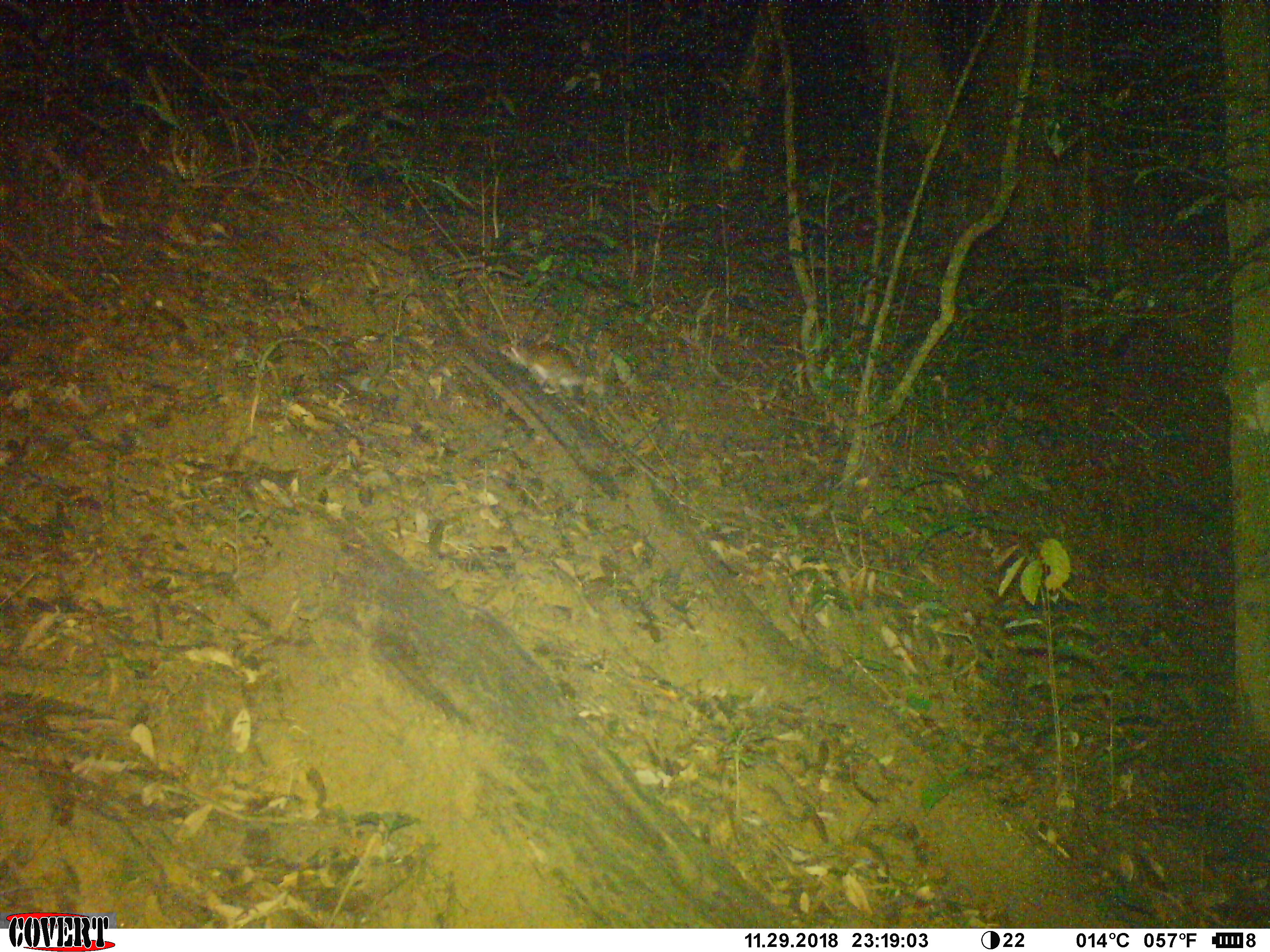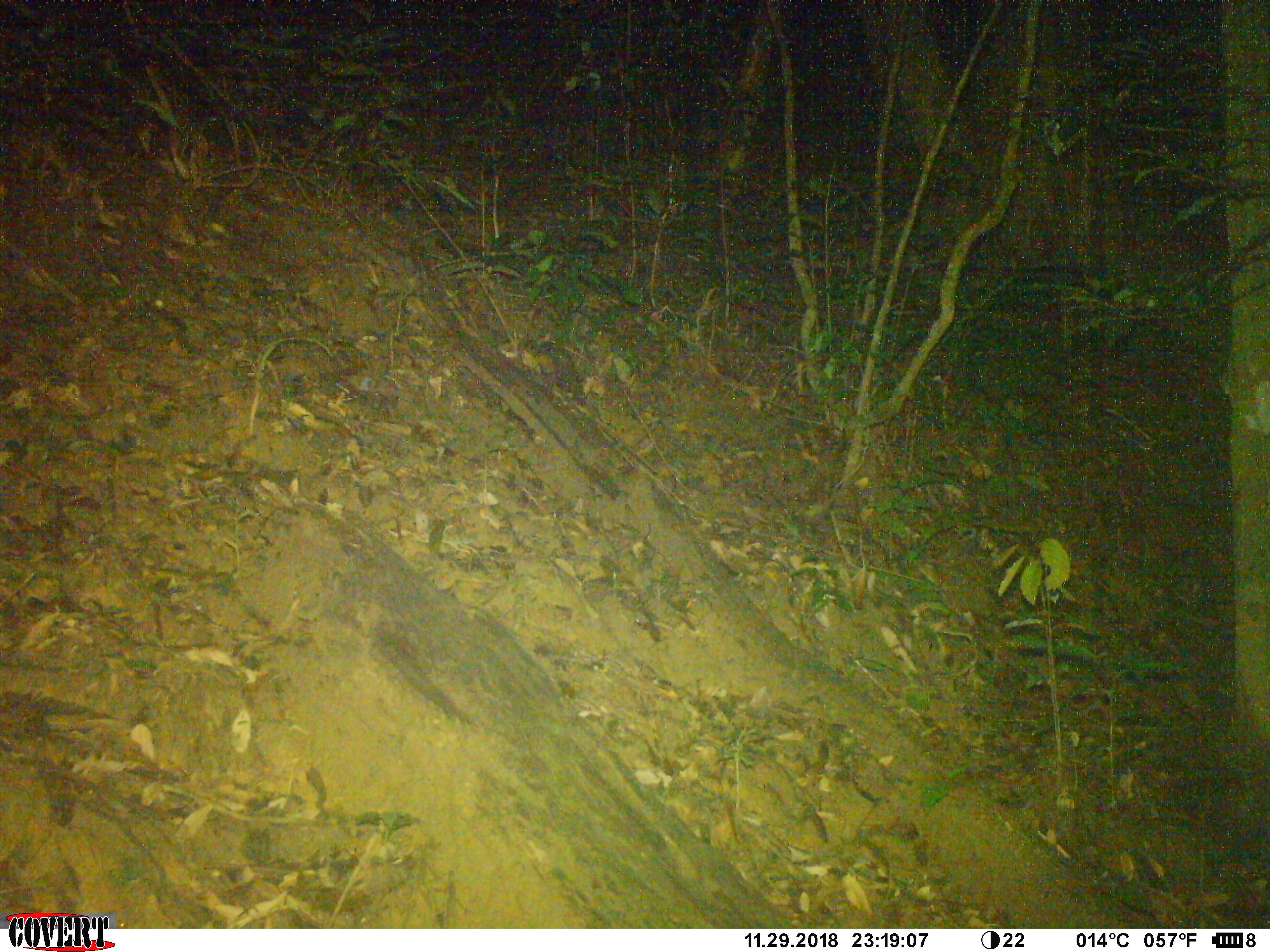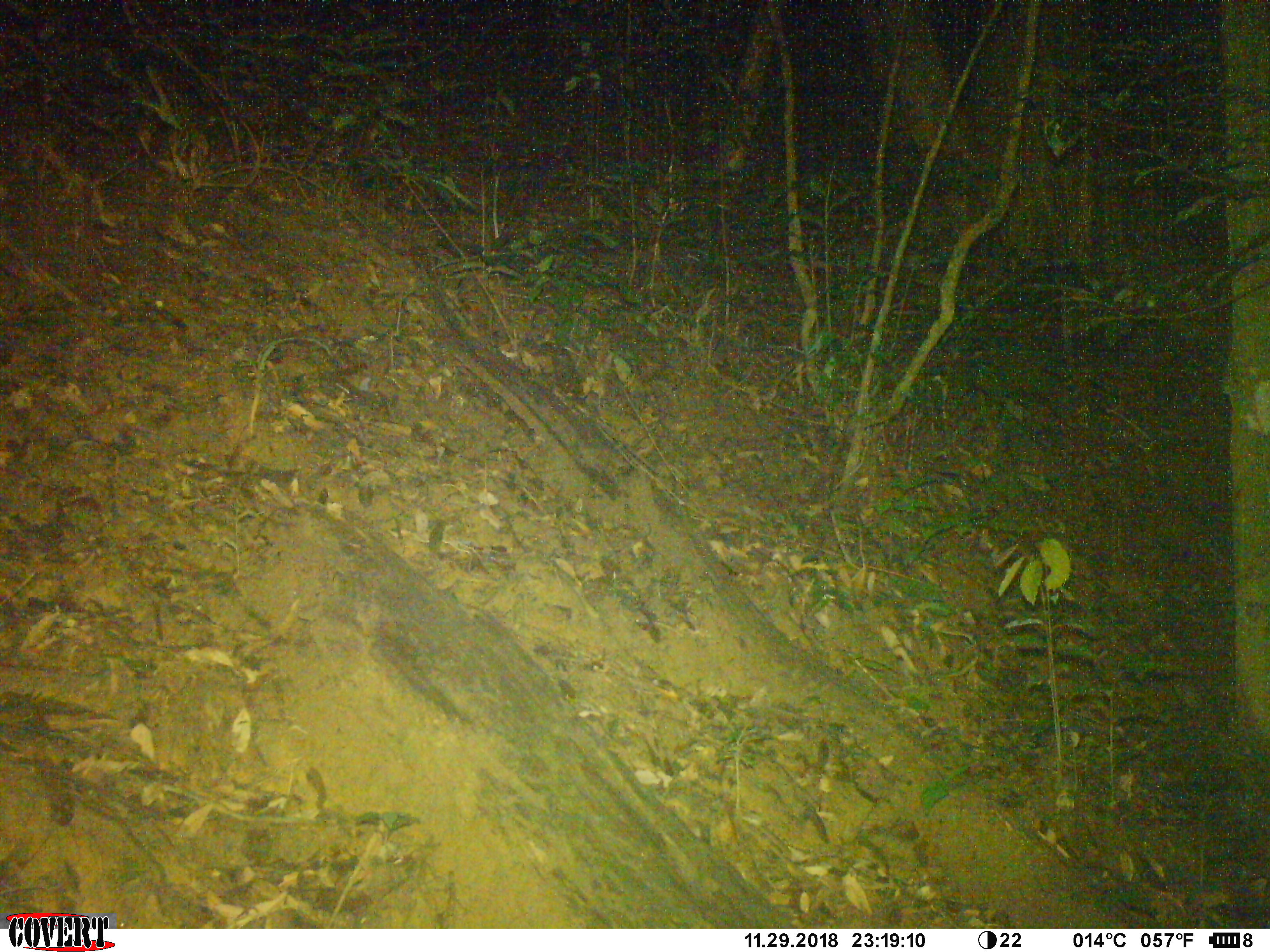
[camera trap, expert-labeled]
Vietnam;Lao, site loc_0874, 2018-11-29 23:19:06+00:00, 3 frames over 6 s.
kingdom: Animalia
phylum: Chordata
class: Mammalia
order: Rodentia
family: Muridae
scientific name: Muridae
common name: old-world mice and rats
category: unidentified murid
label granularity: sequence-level